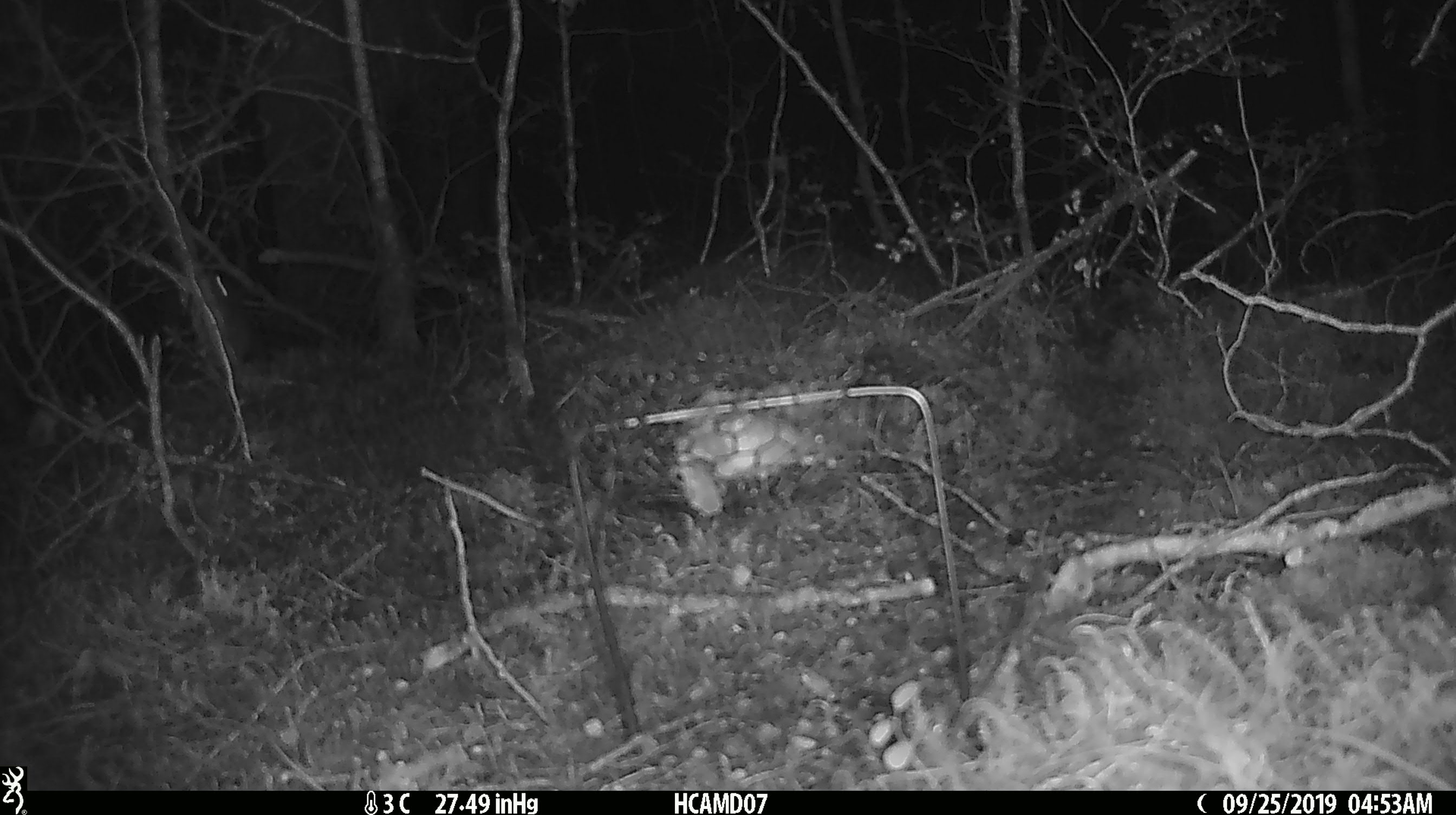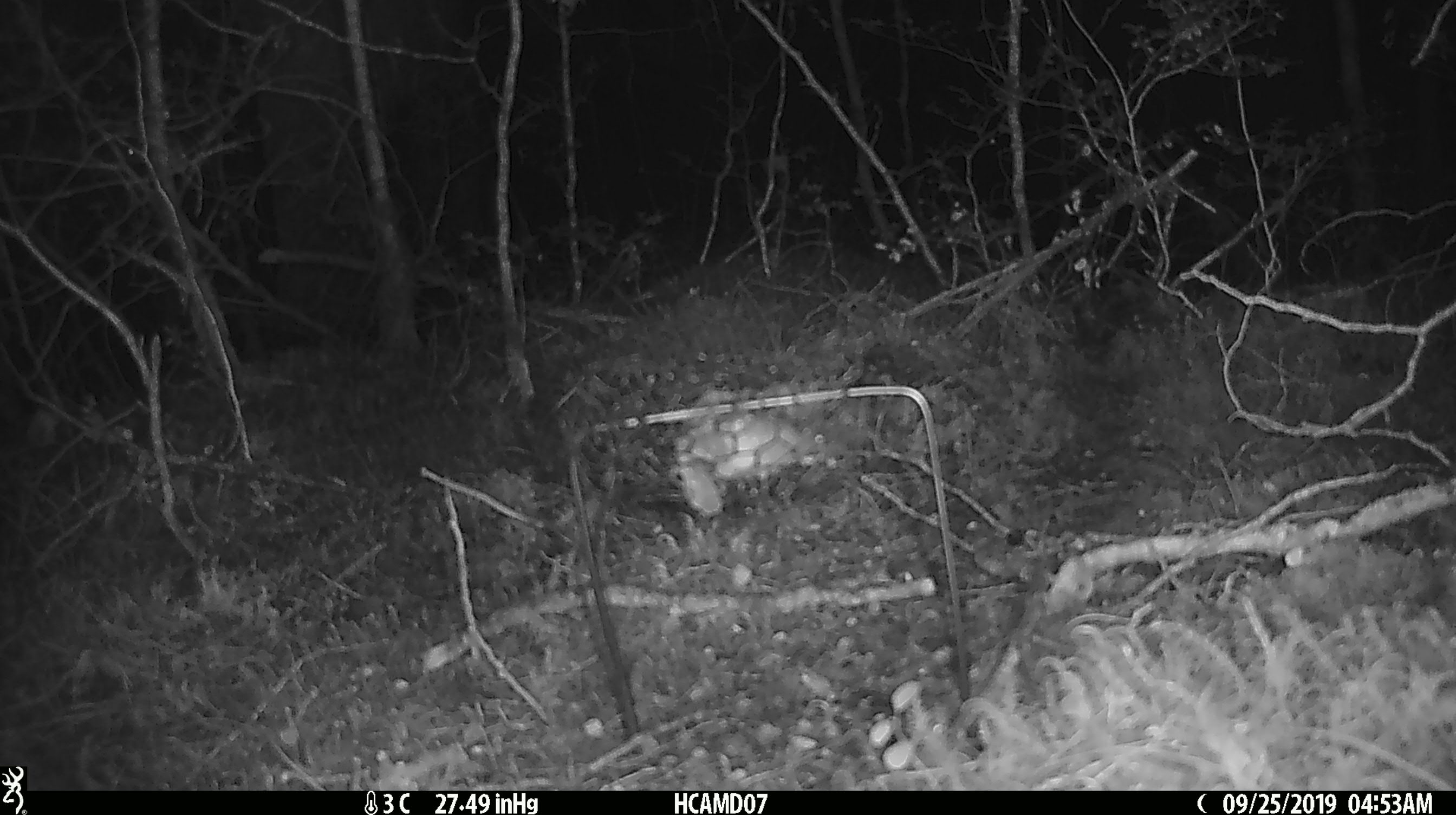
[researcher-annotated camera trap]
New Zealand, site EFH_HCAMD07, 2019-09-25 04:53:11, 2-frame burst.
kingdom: Animalia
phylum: Chordata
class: Mammalia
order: Rodentia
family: Muridae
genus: Mus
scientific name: Mus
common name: mouse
Mouse (Mus).